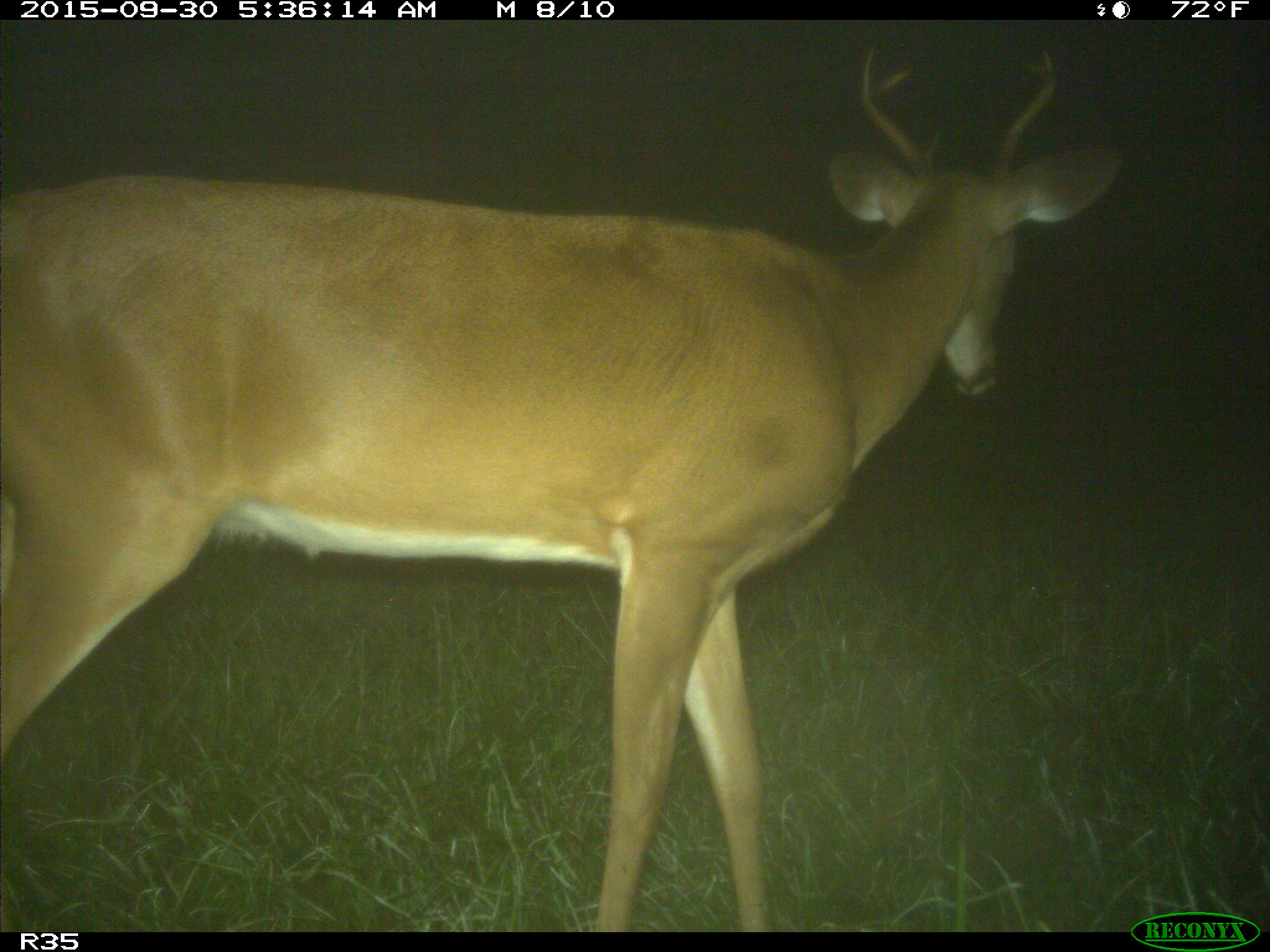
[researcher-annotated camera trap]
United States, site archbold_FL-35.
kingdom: Animalia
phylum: Chordata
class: Mammalia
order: Artiodactyla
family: Cervidae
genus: Odocoileus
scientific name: Odocoileus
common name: deer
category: unidentified deer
Unidentified deer (deer) (Odocoileus).